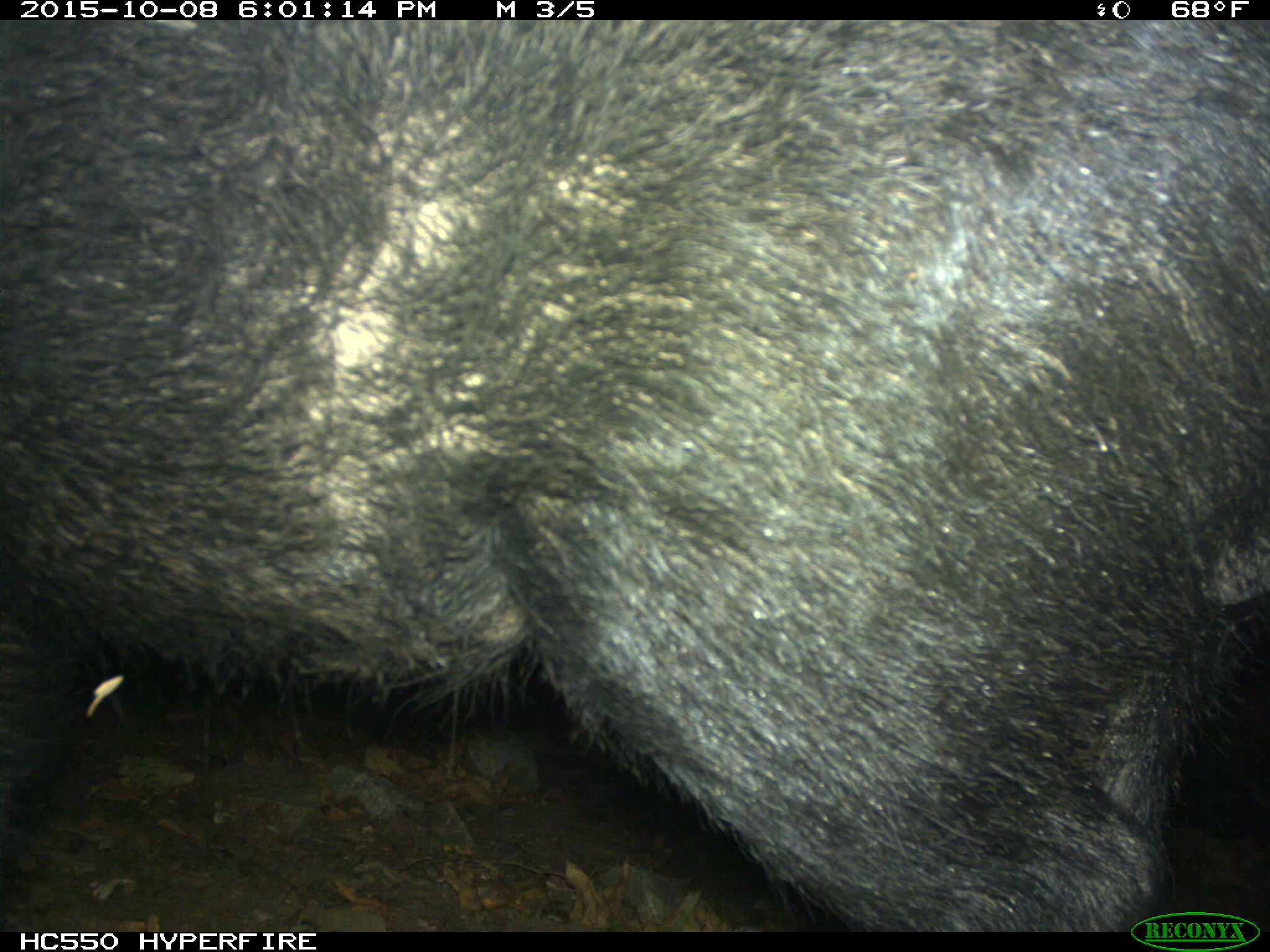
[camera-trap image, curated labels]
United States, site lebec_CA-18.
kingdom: Animalia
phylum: Chordata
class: Mammalia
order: Artiodactyla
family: Suidae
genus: Sus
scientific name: Sus scrofa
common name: wild boar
Sus scrofa (wild boar).